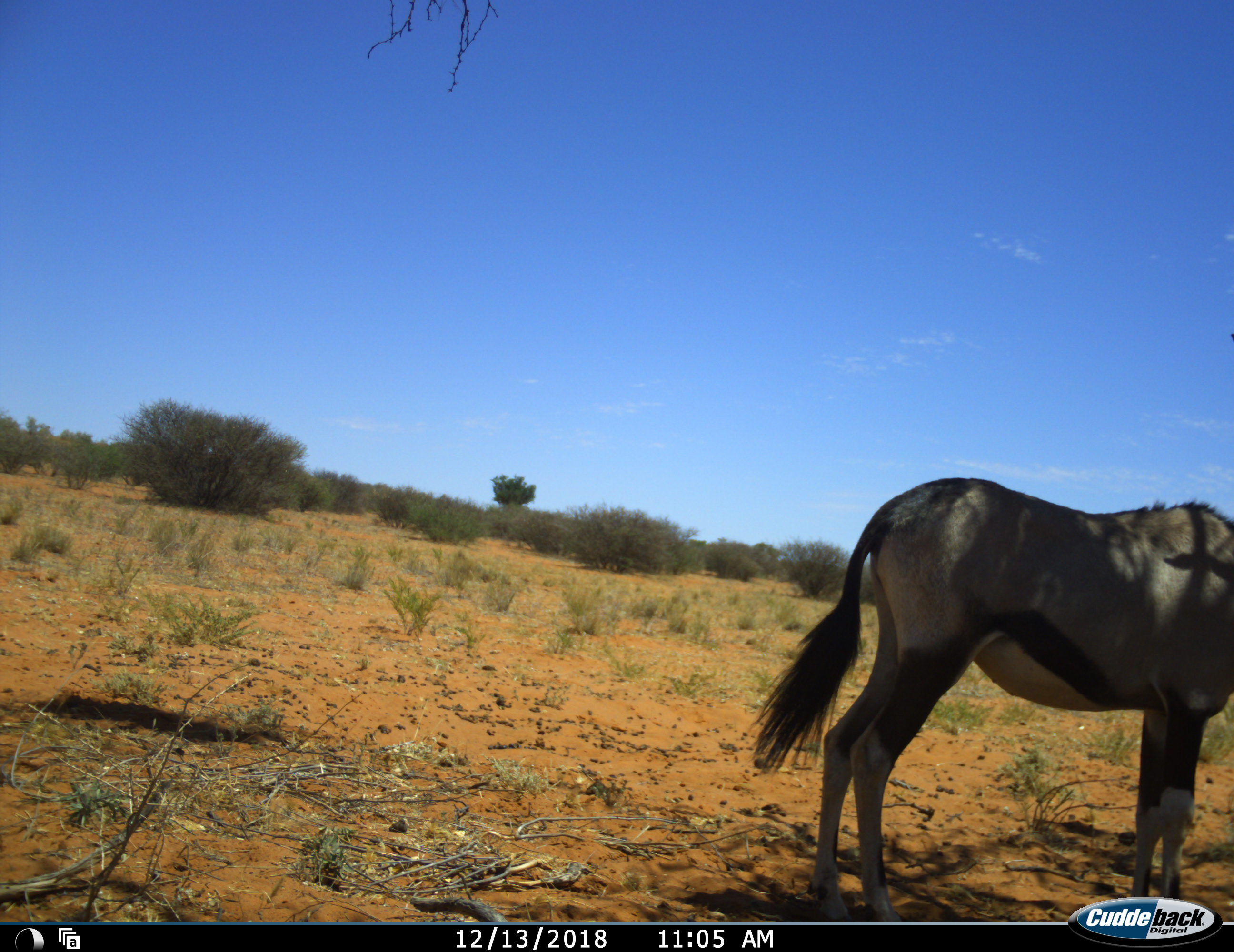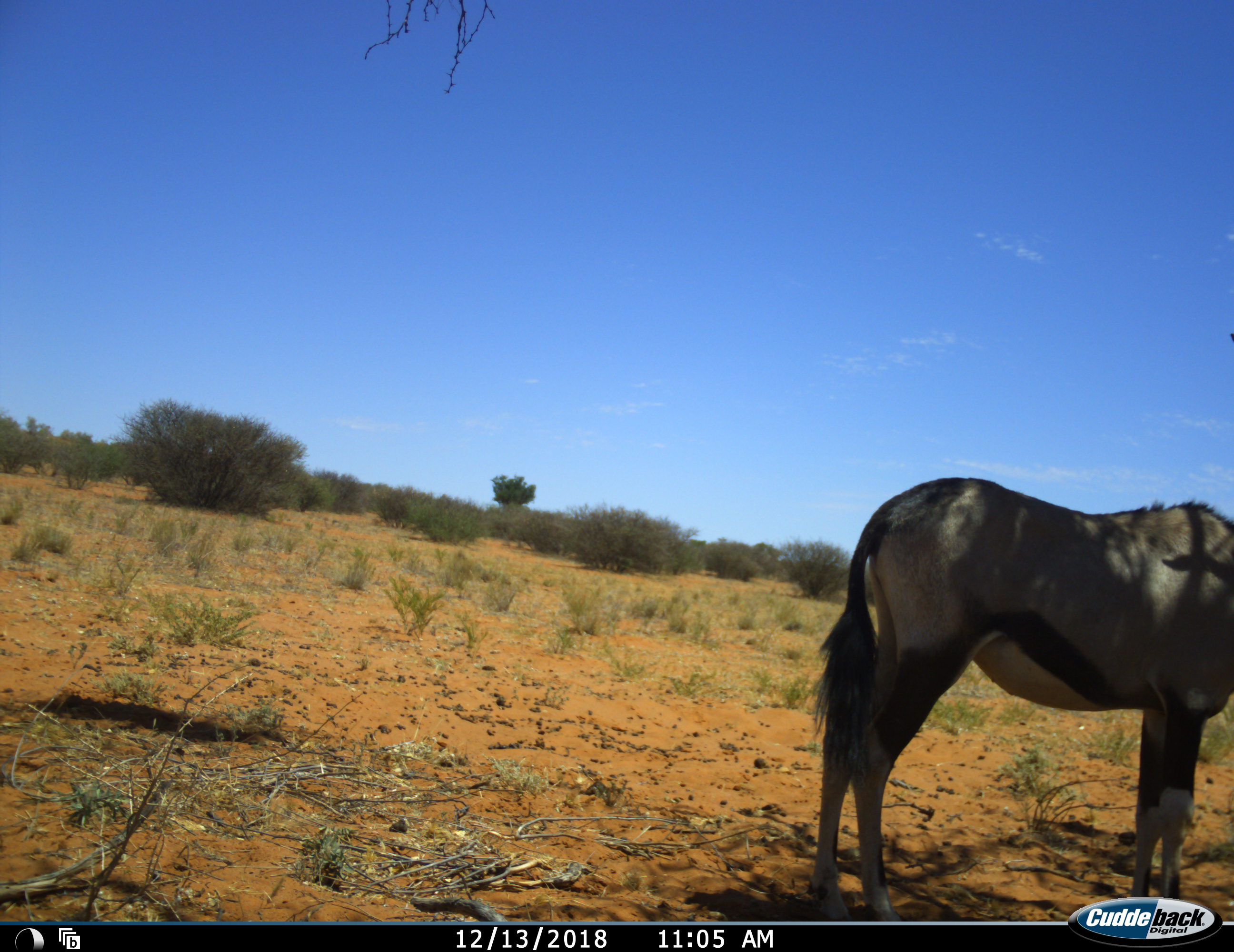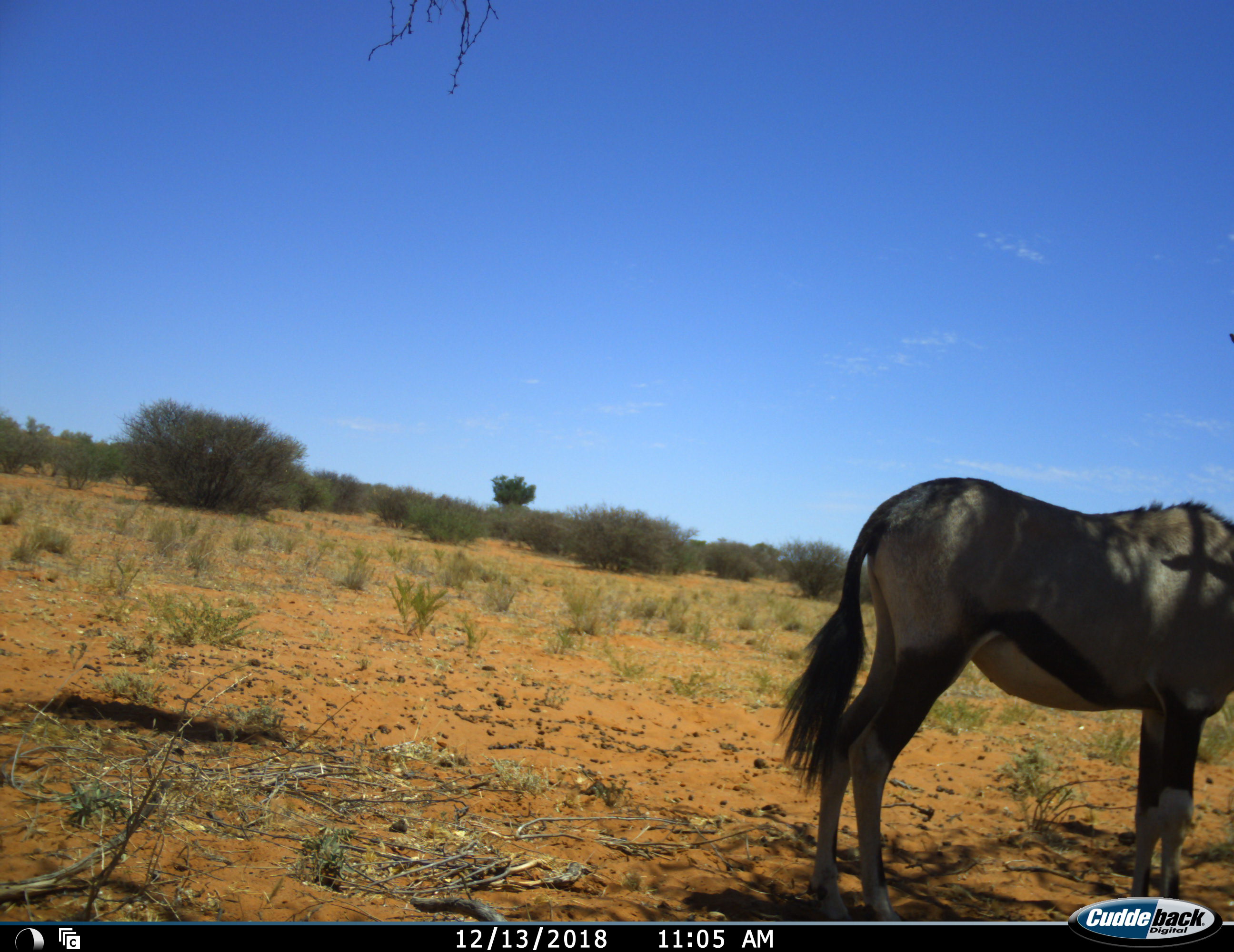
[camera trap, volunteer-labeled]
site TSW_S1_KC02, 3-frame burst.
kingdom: Animalia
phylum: Chordata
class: Mammalia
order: Artiodactyla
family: Bovidae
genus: Oryx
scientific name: Oryx gazella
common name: gemsbok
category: oryx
Oryx (gemsbok) (Oryx gazella), count 1. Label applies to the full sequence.